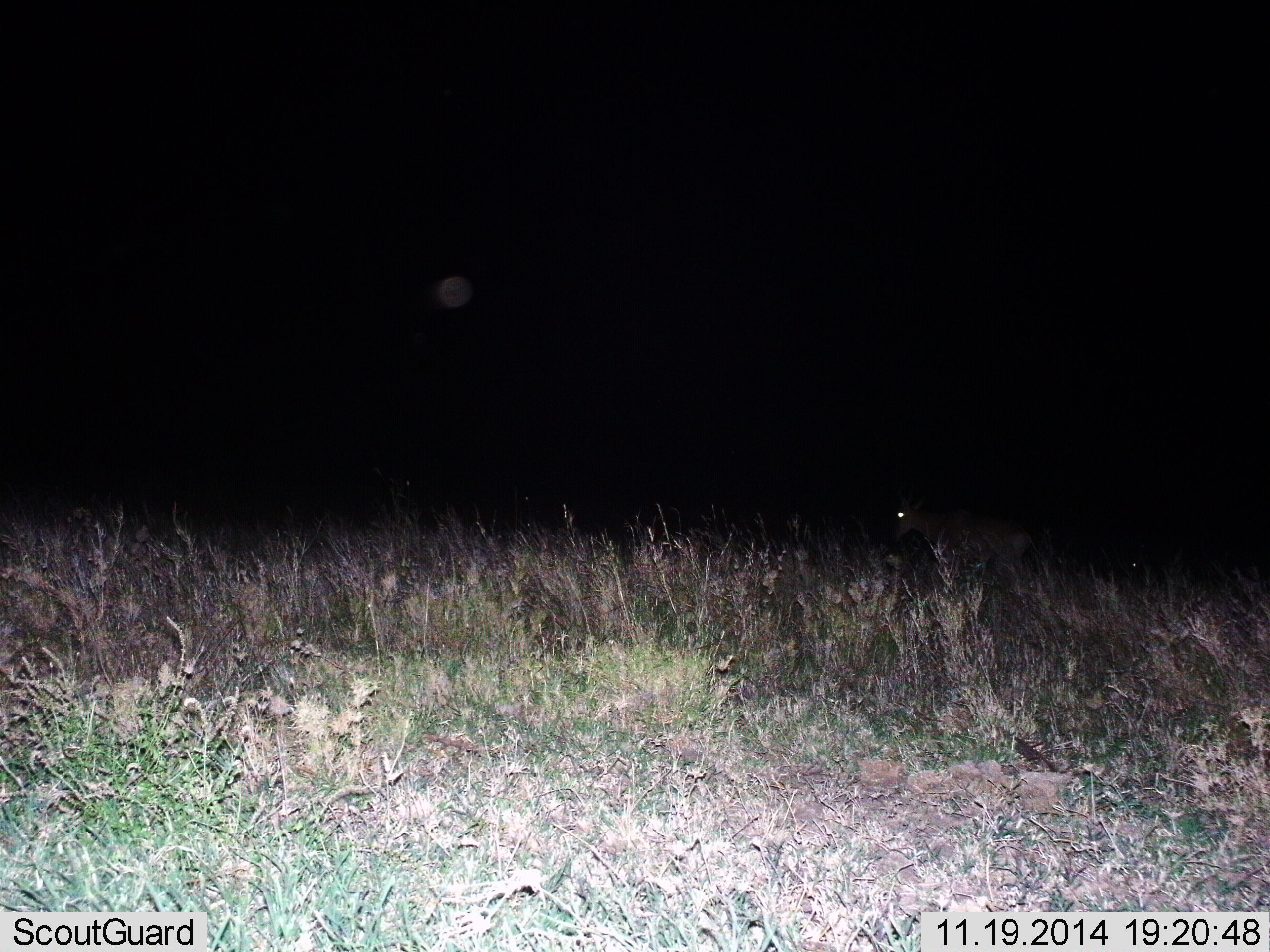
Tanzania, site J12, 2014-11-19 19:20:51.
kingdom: Animalia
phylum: Chordata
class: Mammalia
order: Artiodactyla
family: Bovidae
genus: Alcelaphus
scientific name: Alcelaphus buselaphus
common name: hartebeest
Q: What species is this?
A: Hartebeest (Alcelaphus buselaphus).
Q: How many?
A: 1.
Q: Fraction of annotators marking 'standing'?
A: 0%.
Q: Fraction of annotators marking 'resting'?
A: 0%.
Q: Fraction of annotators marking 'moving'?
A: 100%.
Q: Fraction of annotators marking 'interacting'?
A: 0%.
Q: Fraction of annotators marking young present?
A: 0%.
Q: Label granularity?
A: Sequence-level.